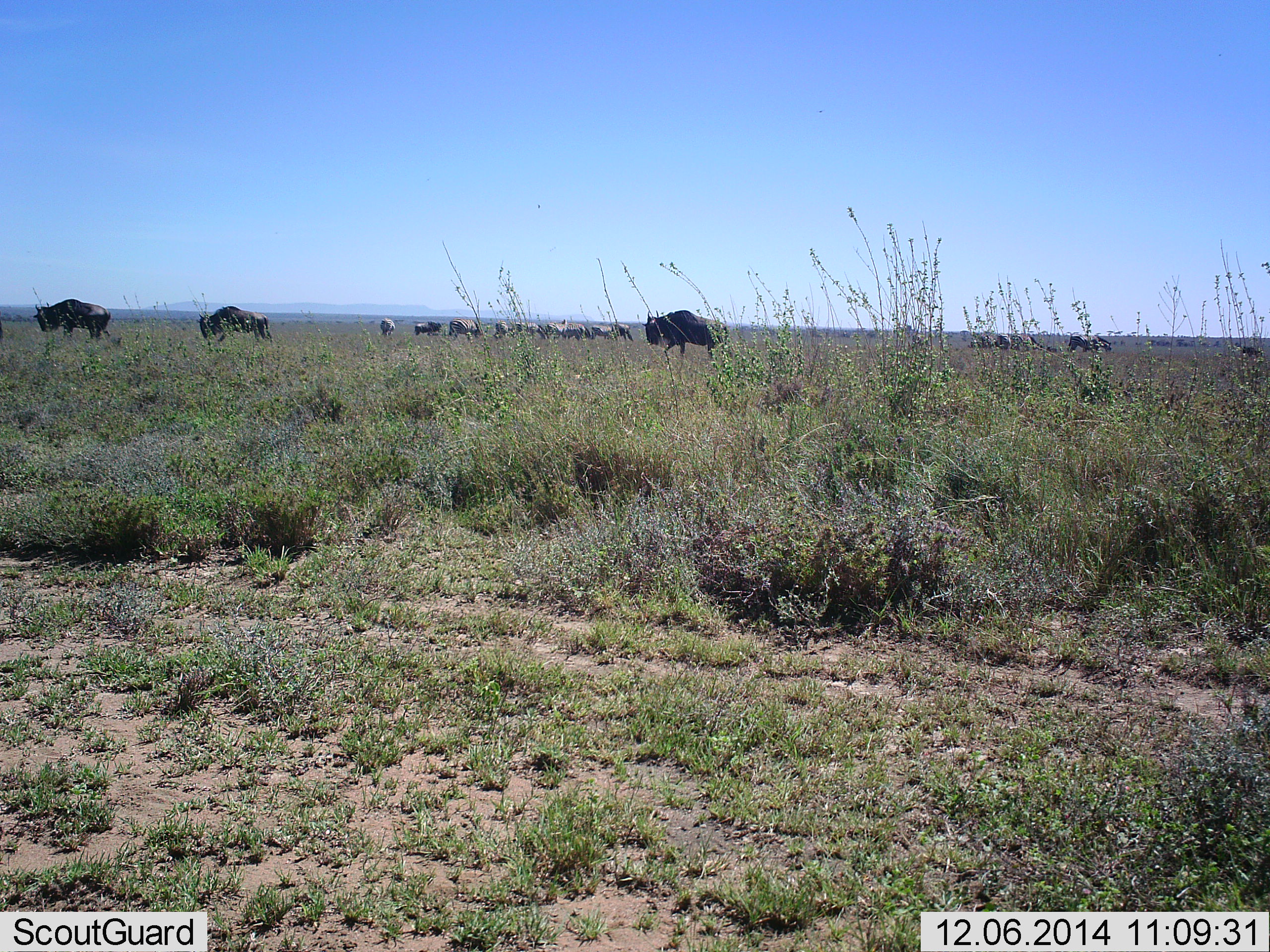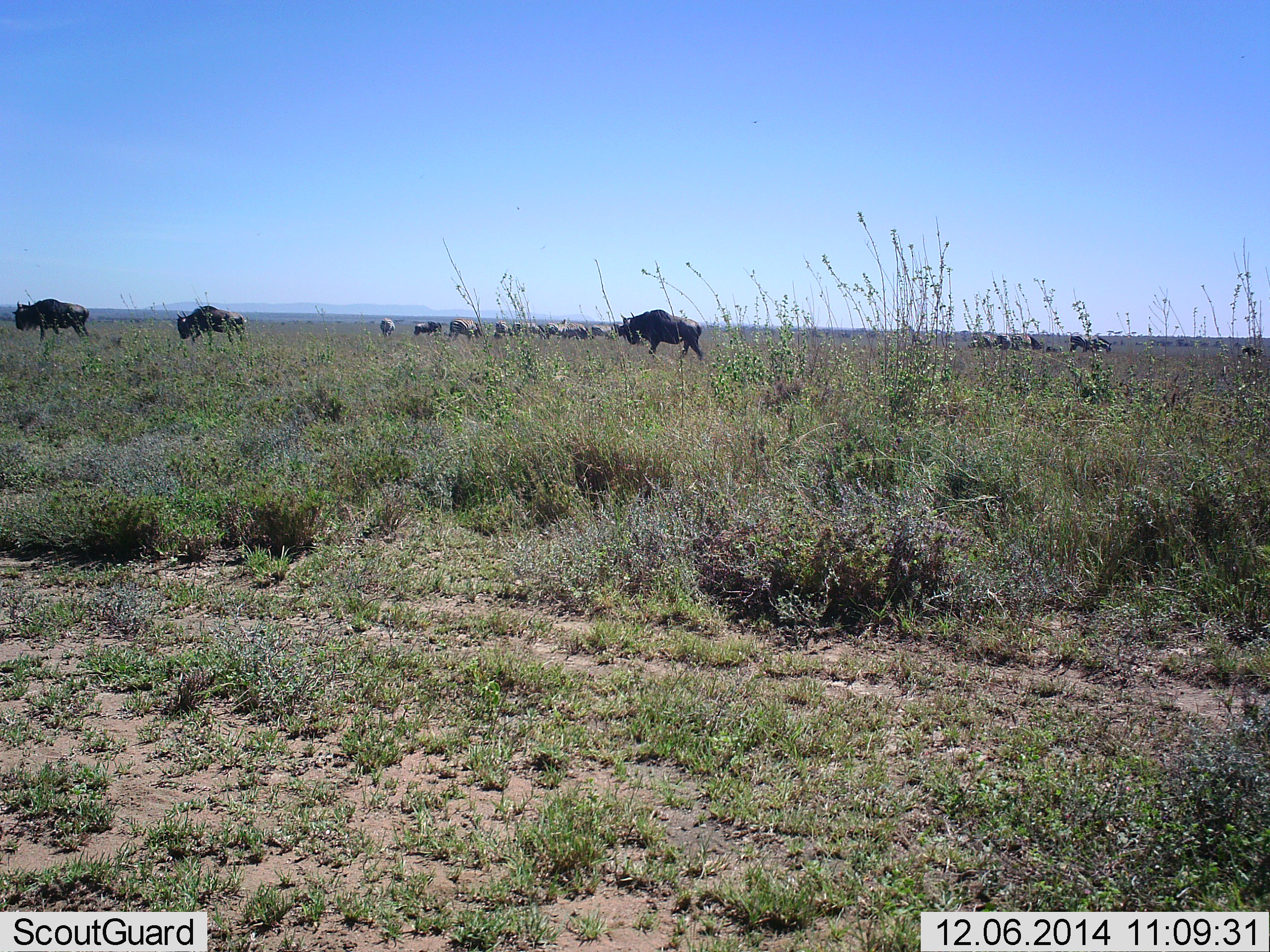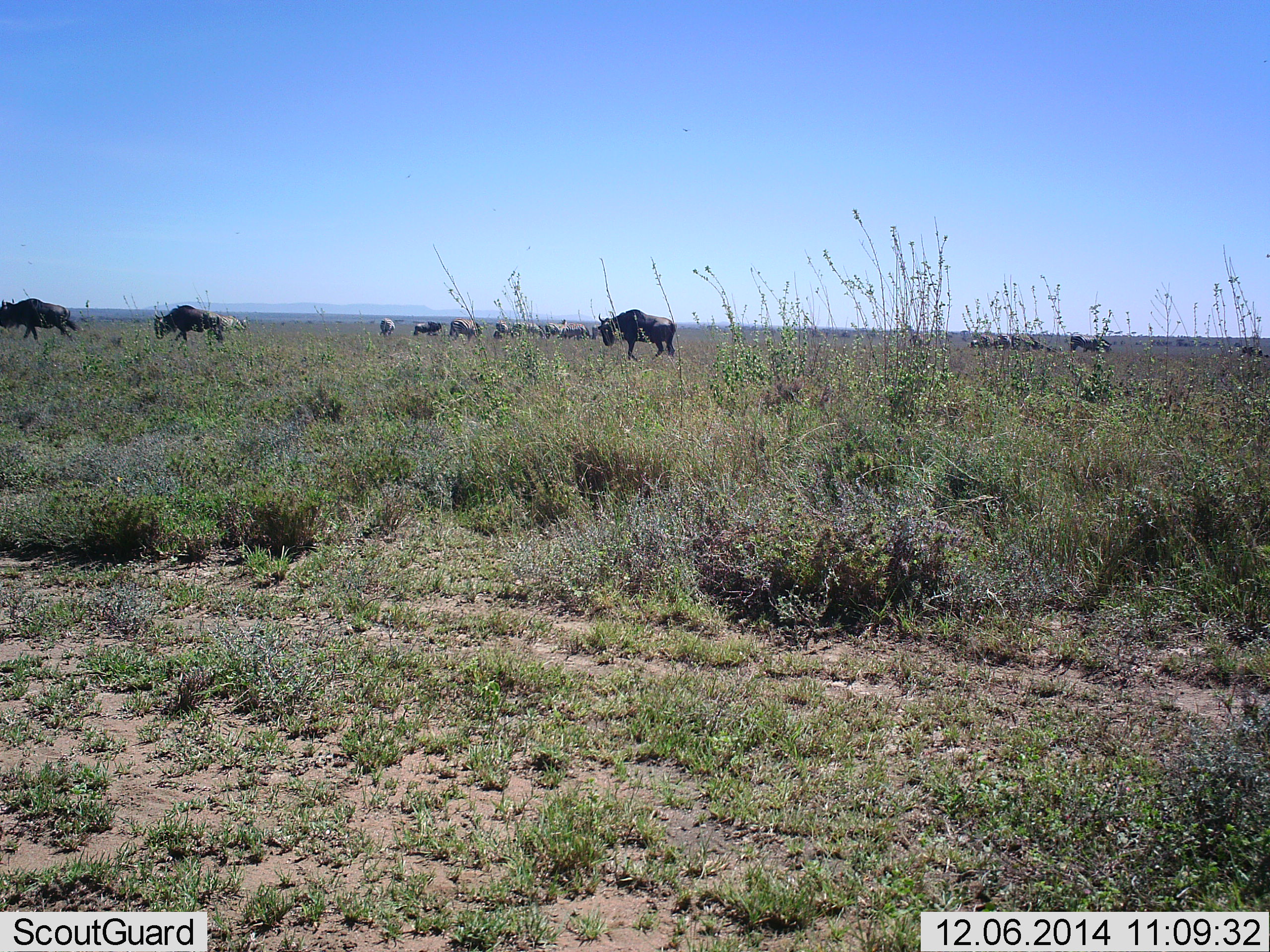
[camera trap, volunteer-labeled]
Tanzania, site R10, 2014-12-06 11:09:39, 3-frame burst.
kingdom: Animalia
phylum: Chordata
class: Mammalia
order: Artiodactyla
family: Bovidae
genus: Connochaetes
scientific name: Connochaetes taurinus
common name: blue wildebeest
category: wildebeest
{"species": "wildebeest (blue wildebeest) (Connochaetes taurinus)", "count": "11-50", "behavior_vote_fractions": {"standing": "73%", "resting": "18%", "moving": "82%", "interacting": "9%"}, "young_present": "9%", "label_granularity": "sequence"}